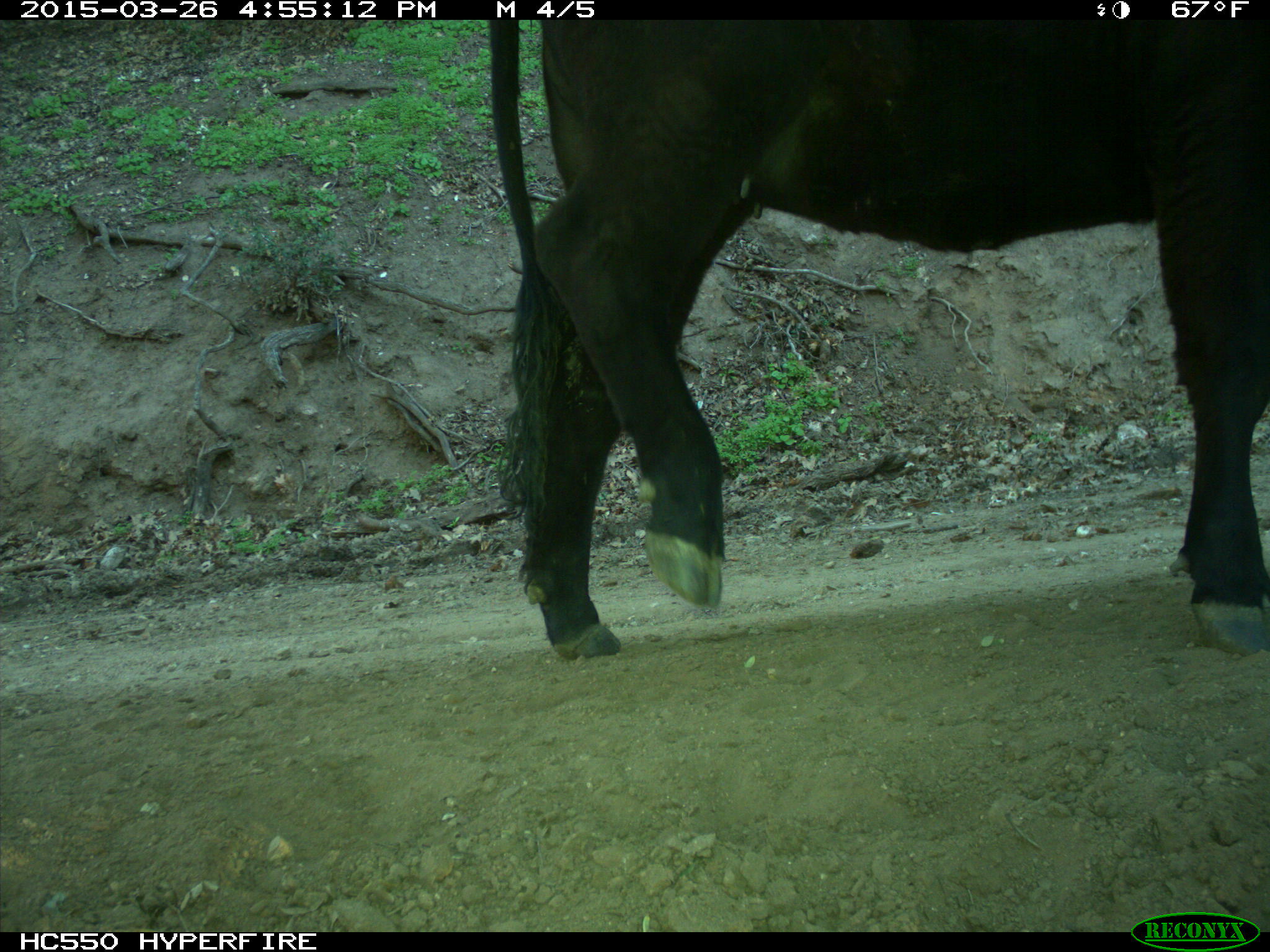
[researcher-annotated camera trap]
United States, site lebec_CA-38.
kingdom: Animalia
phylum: Chordata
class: Mammalia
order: Artiodactyla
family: Bovidae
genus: Bos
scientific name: Bos taurus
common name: domestic cow